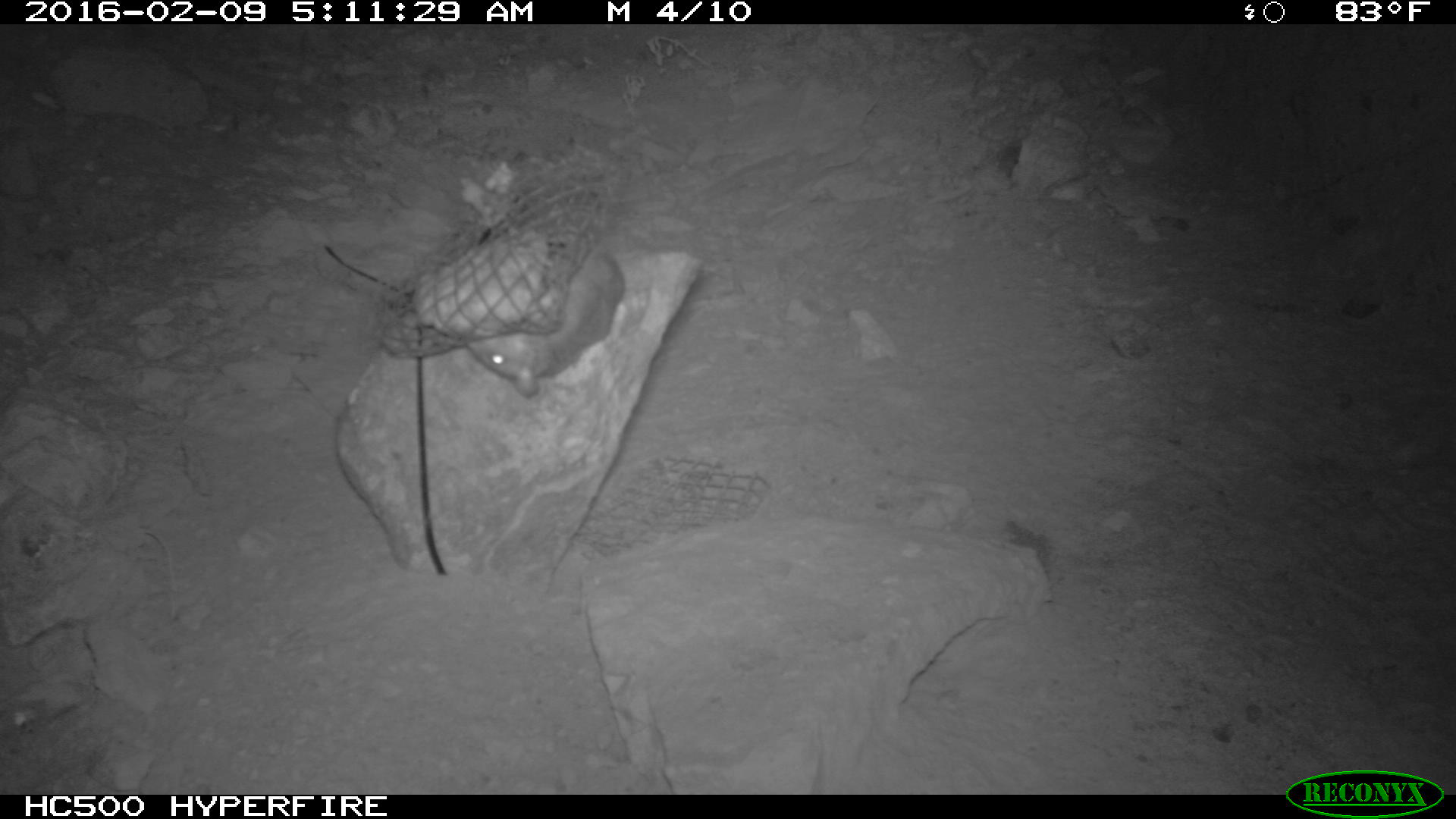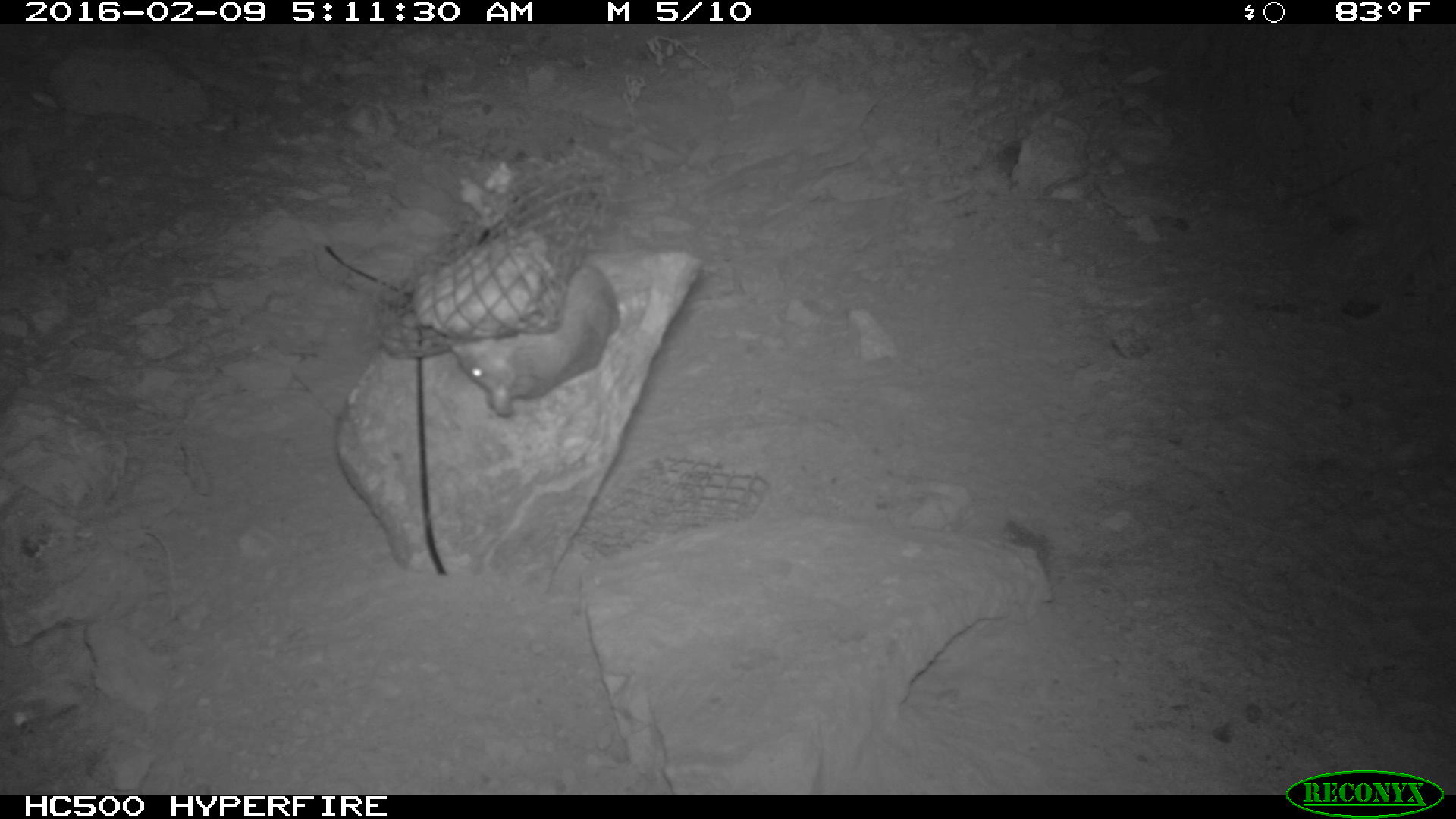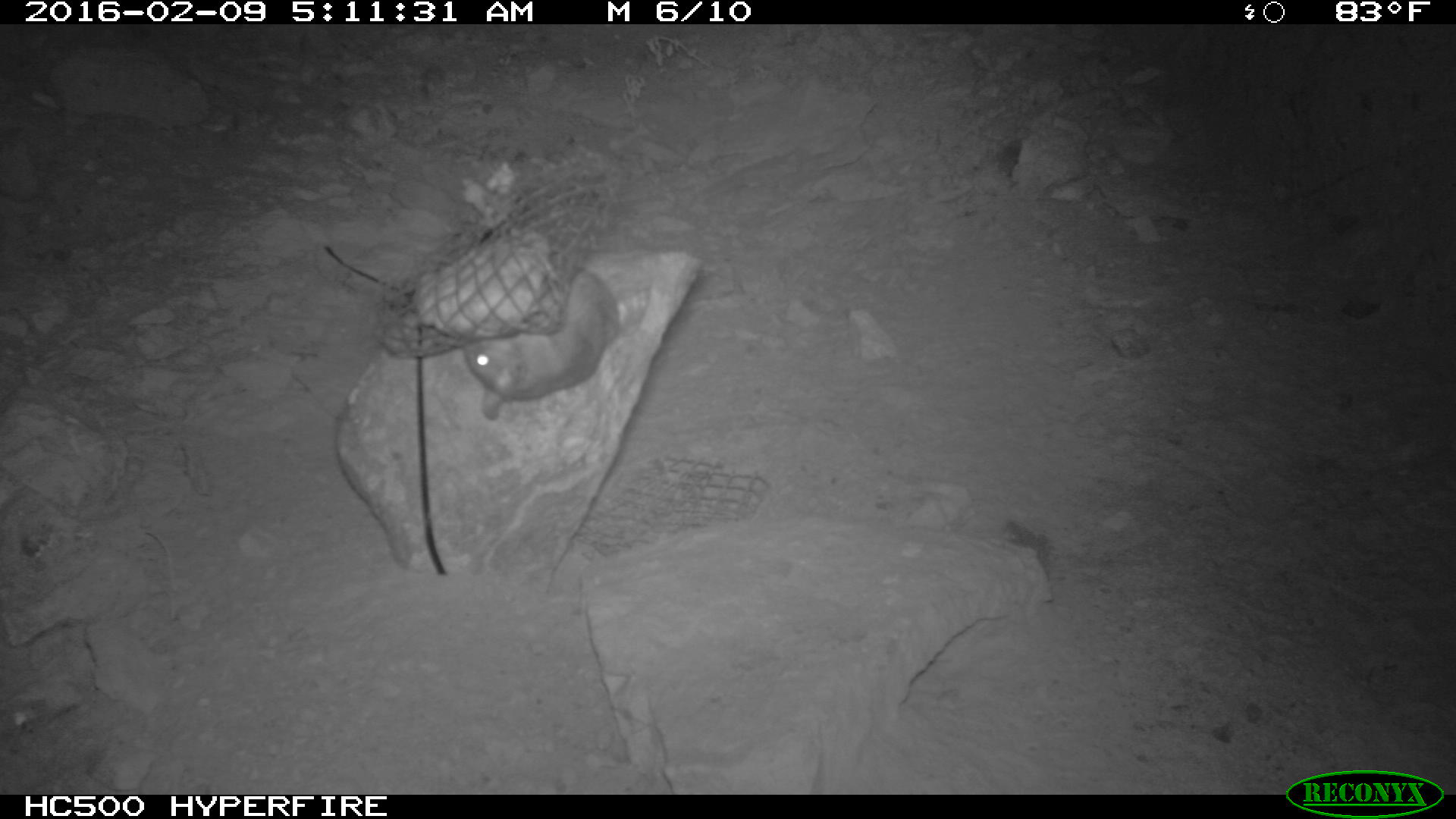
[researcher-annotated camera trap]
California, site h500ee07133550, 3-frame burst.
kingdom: Animalia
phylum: Chordata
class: Mammalia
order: Rodentia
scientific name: Rodentia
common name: rodent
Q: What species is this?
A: Rodent (Rodentia).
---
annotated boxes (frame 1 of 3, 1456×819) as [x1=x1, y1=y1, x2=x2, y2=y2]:
rodent: [x1=467, y1=242, x2=625, y2=397]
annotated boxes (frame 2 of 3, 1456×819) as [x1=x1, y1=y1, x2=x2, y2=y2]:
rodent: [x1=450, y1=260, x2=620, y2=416]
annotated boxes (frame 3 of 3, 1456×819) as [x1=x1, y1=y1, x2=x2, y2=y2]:
rodent: [x1=462, y1=268, x2=620, y2=420]